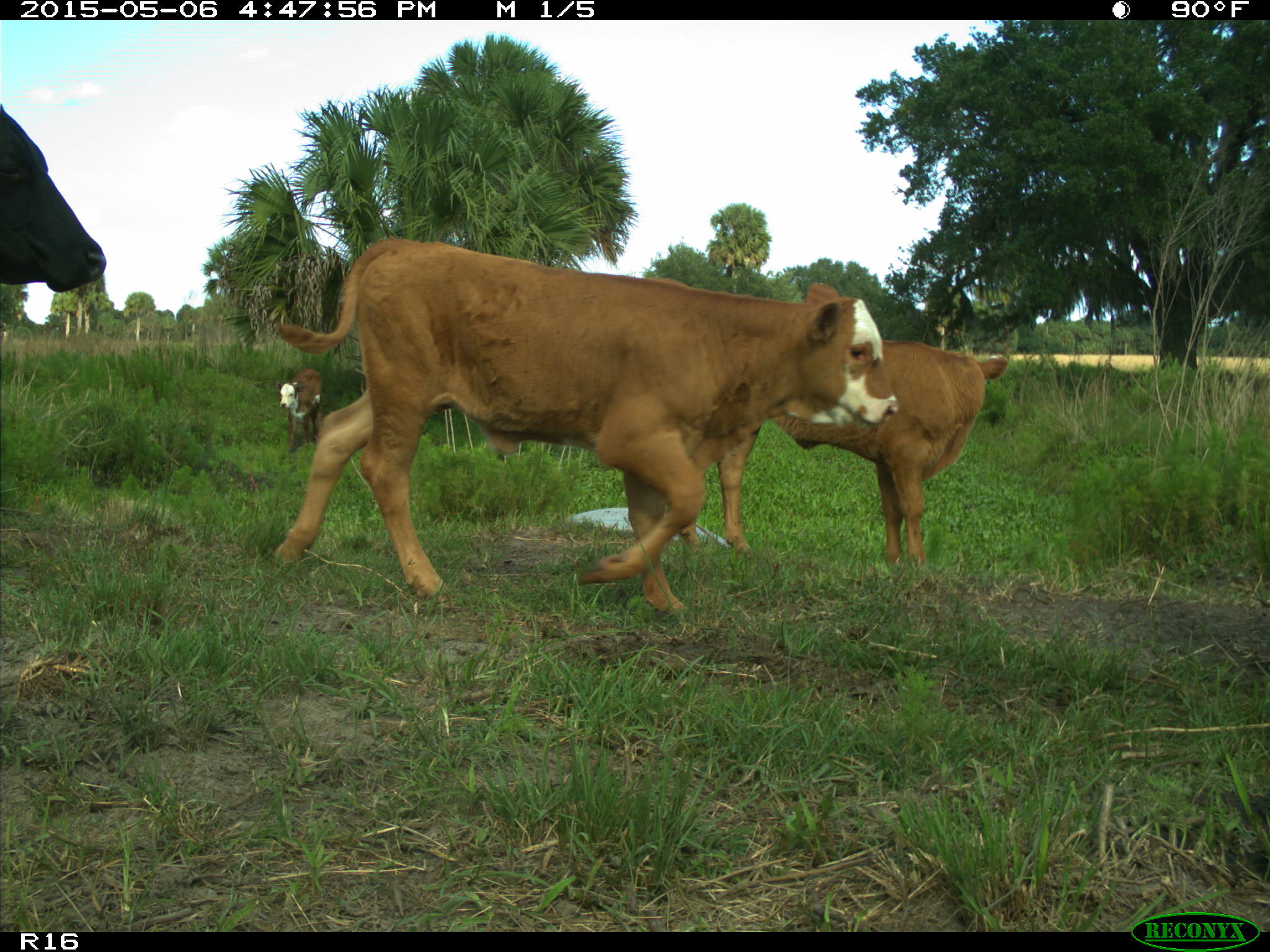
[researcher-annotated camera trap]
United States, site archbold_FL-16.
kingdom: Animalia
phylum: Chordata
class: Mammalia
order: Artiodactyla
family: Bovidae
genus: Bos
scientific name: Bos taurus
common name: domestic cow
Bos taurus (domestic cow).